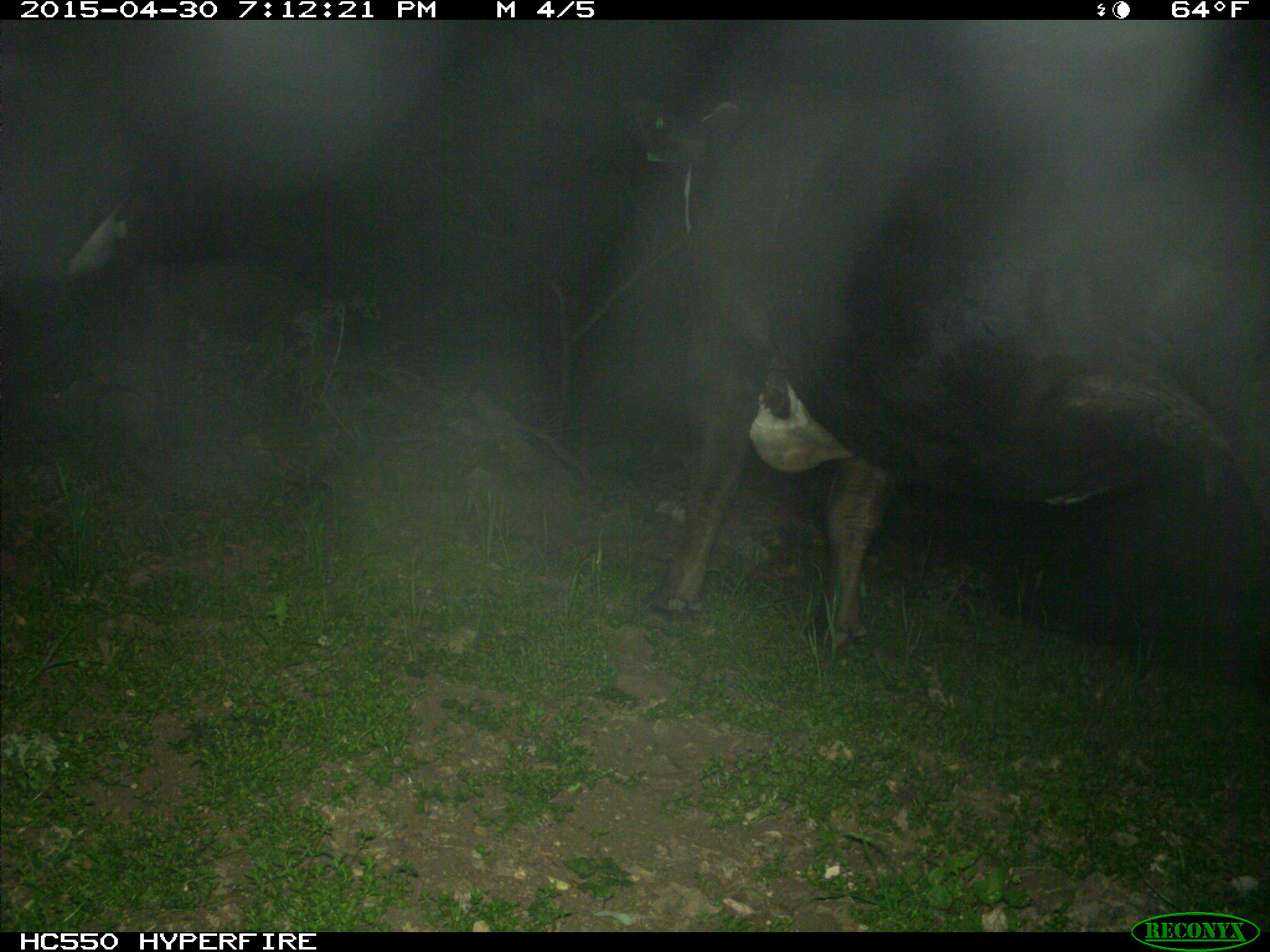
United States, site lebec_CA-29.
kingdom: Animalia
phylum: Chordata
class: Mammalia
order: Artiodactyla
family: Bovidae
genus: Bos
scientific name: Bos taurus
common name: domestic cow